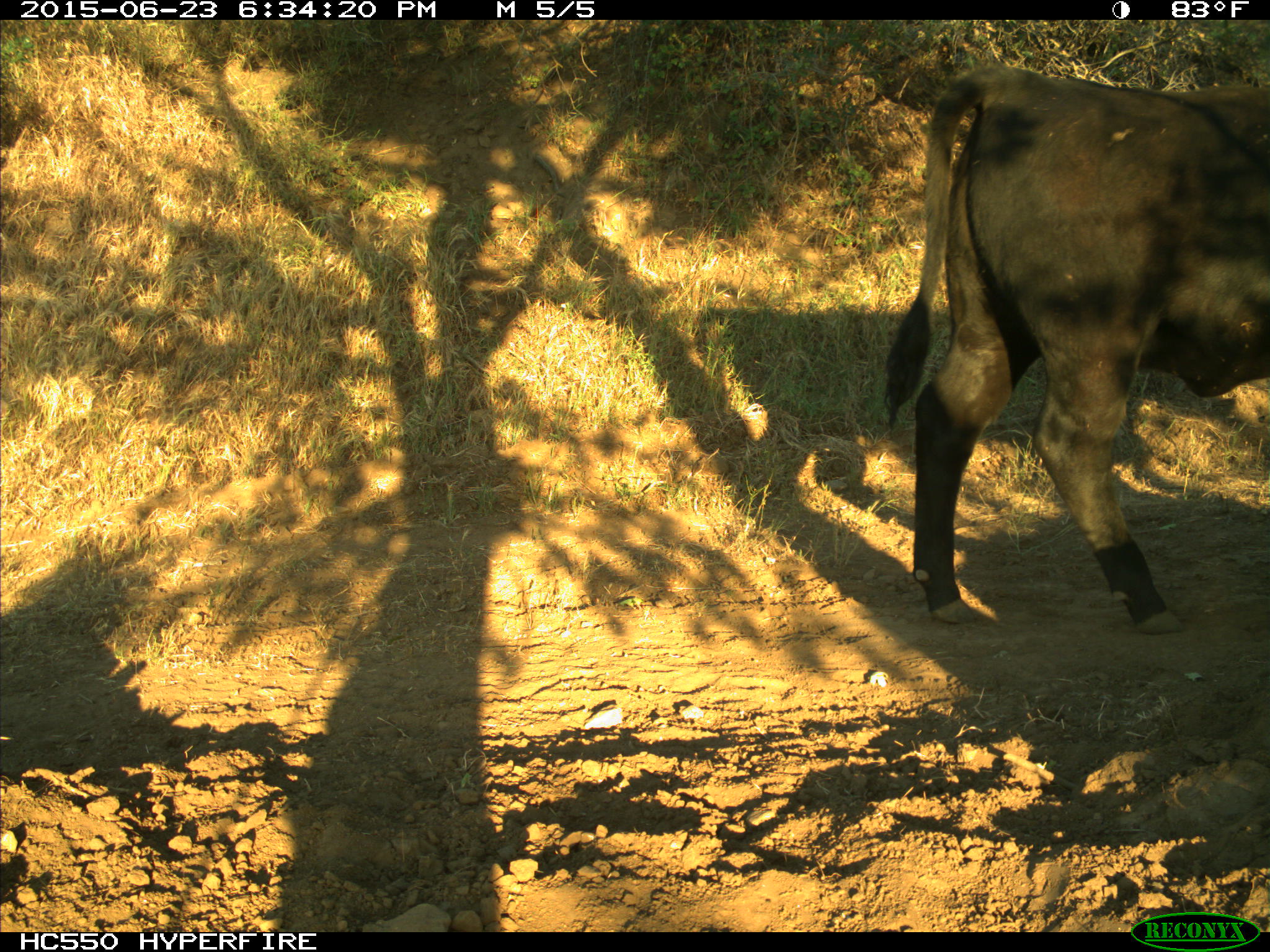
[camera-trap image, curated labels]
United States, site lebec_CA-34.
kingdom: Animalia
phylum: Chordata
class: Mammalia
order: Artiodactyla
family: Bovidae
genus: Bos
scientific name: Bos taurus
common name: domestic cow